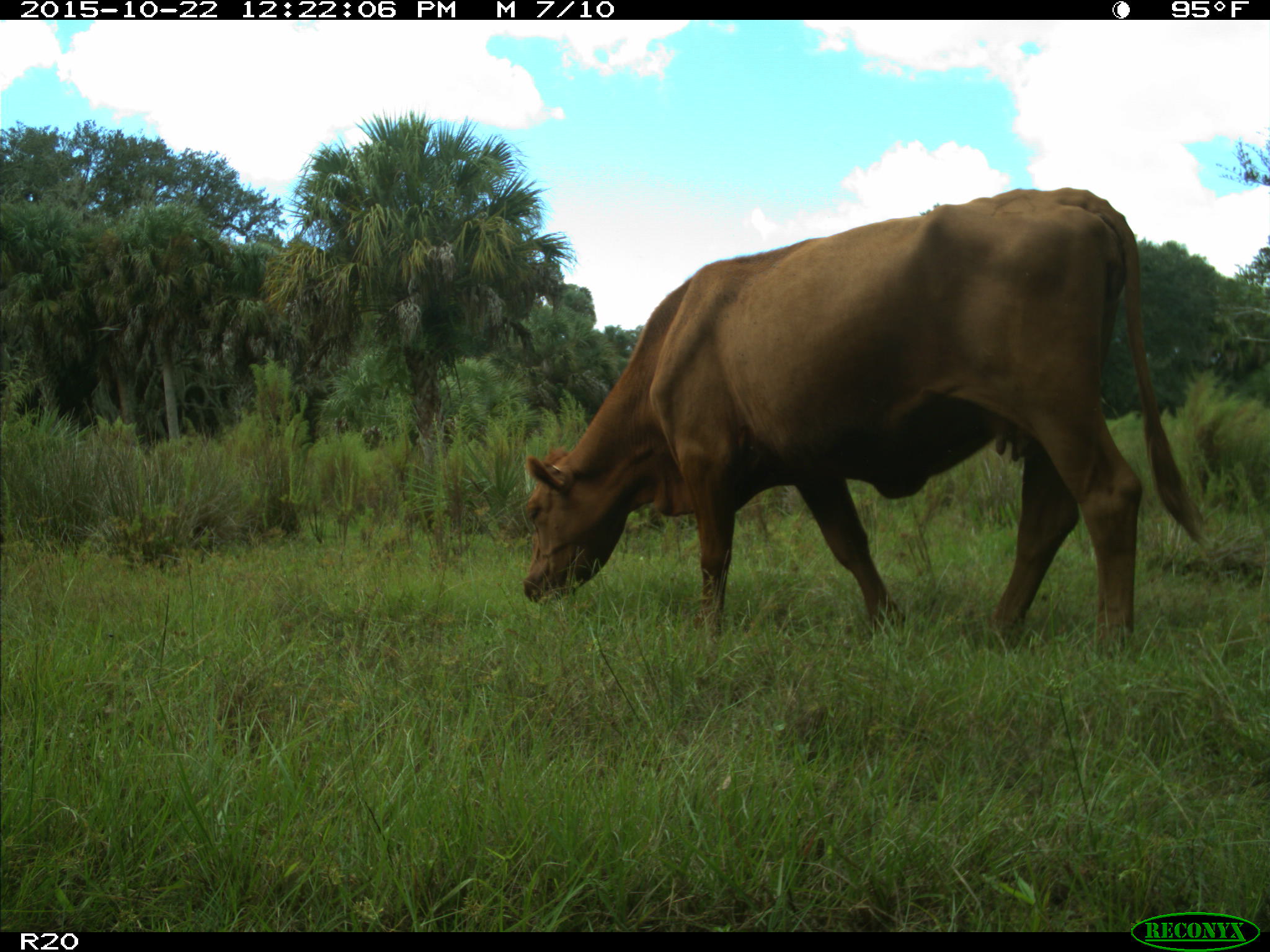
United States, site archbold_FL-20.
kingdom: Animalia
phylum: Chordata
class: Mammalia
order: Artiodactyla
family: Bovidae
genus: Bos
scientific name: Bos taurus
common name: domestic cow